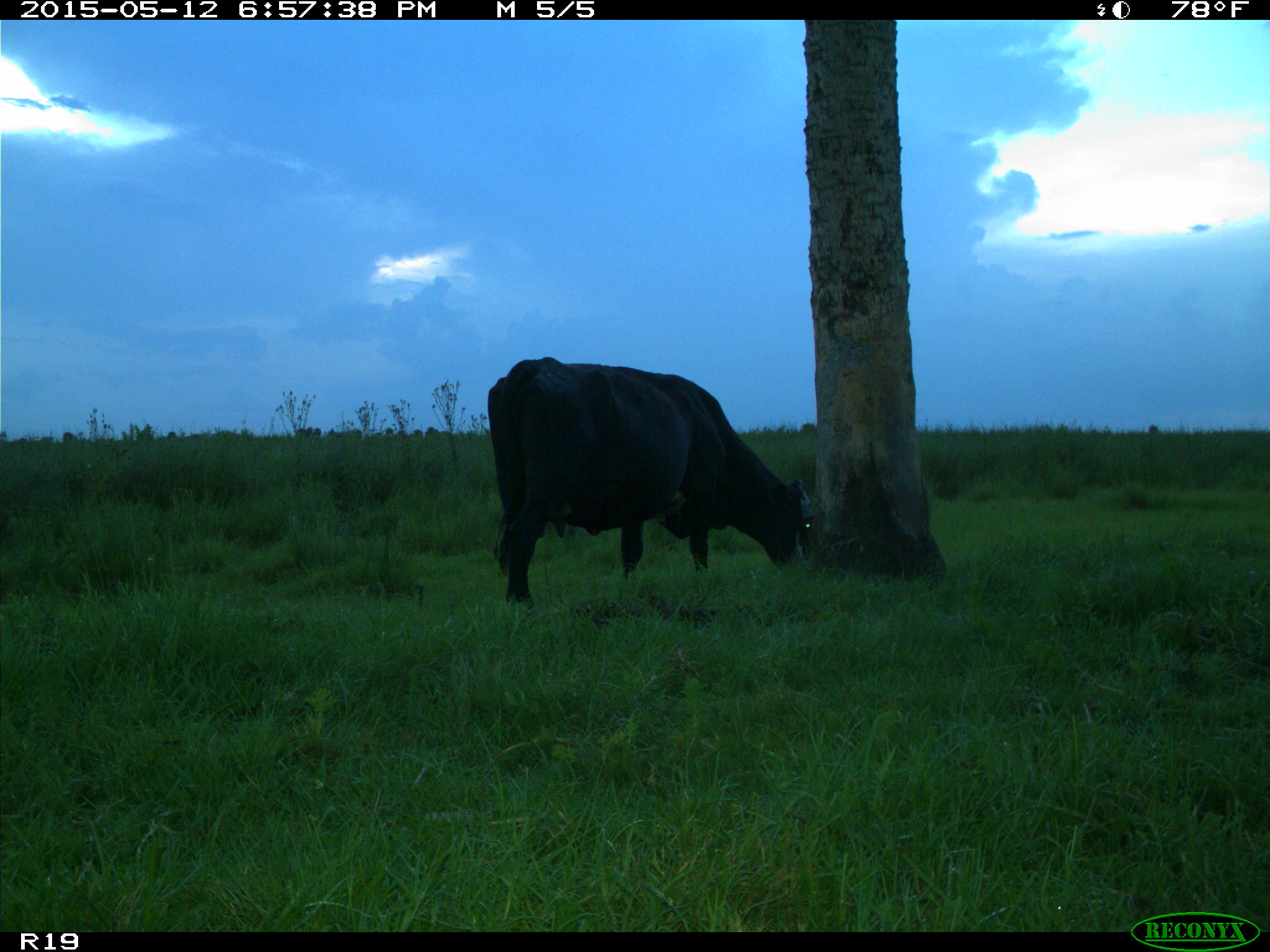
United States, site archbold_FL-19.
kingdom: Animalia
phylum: Chordata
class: Mammalia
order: Artiodactyla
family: Bovidae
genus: Bos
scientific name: Bos taurus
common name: domestic cow